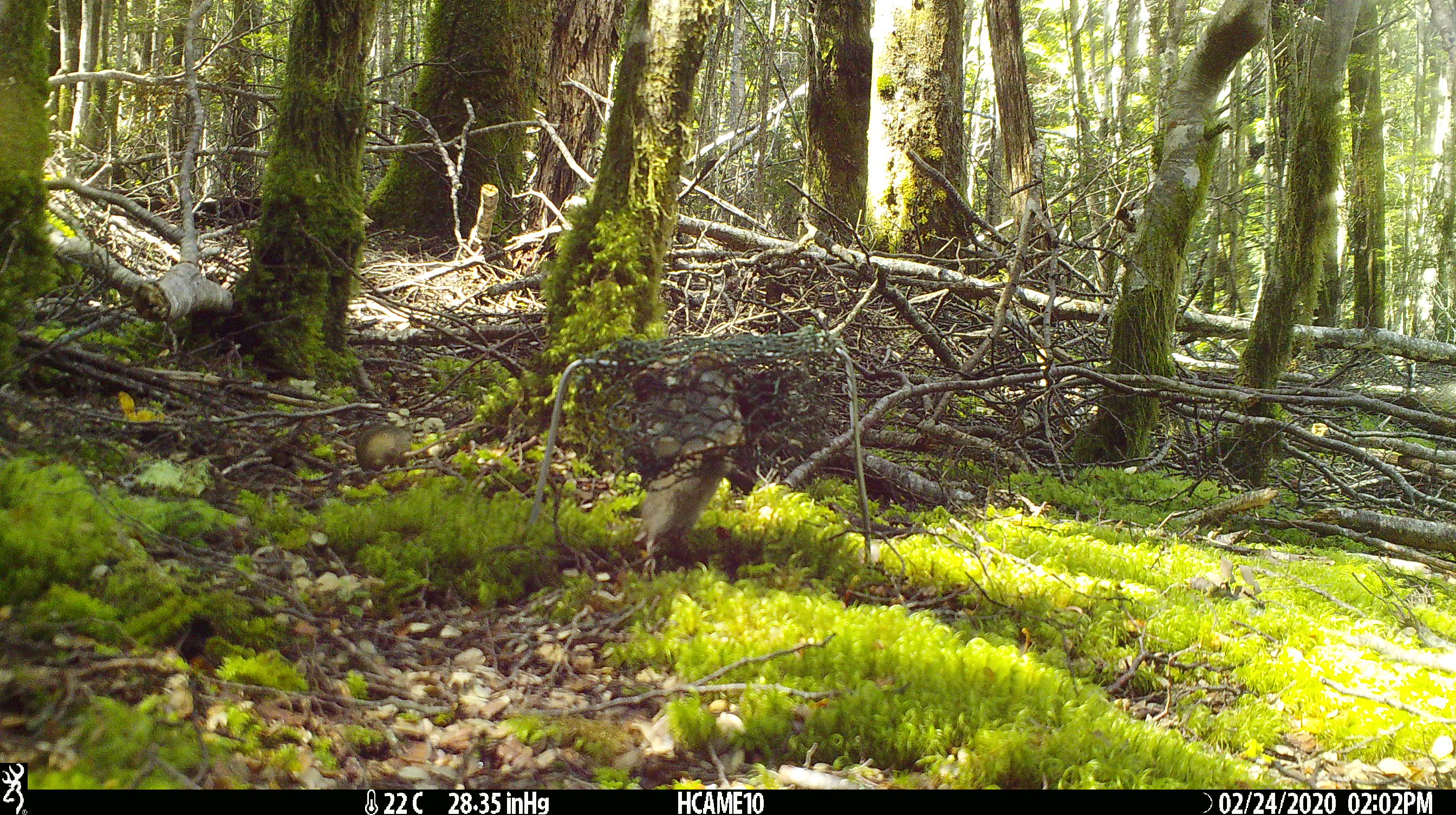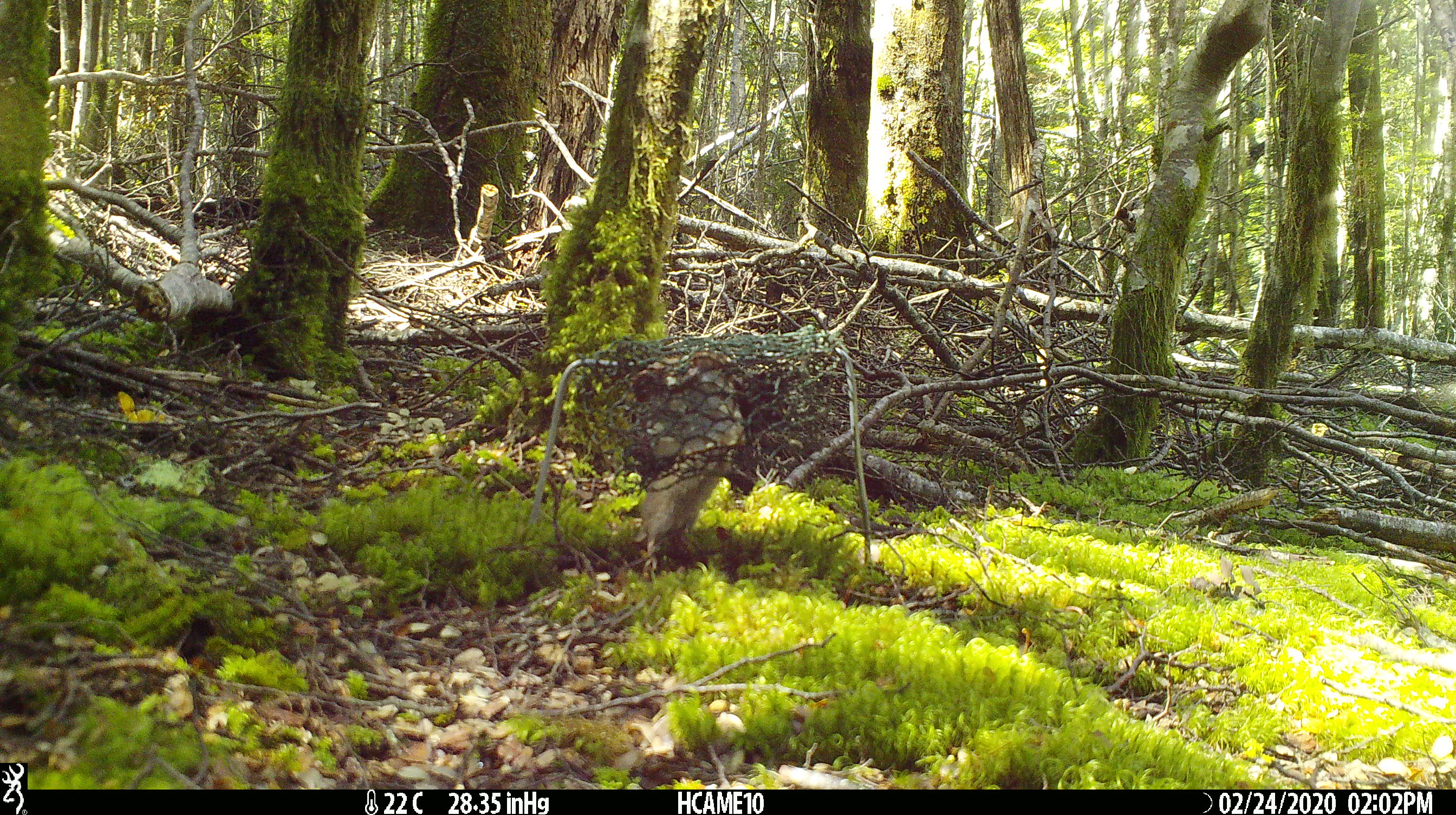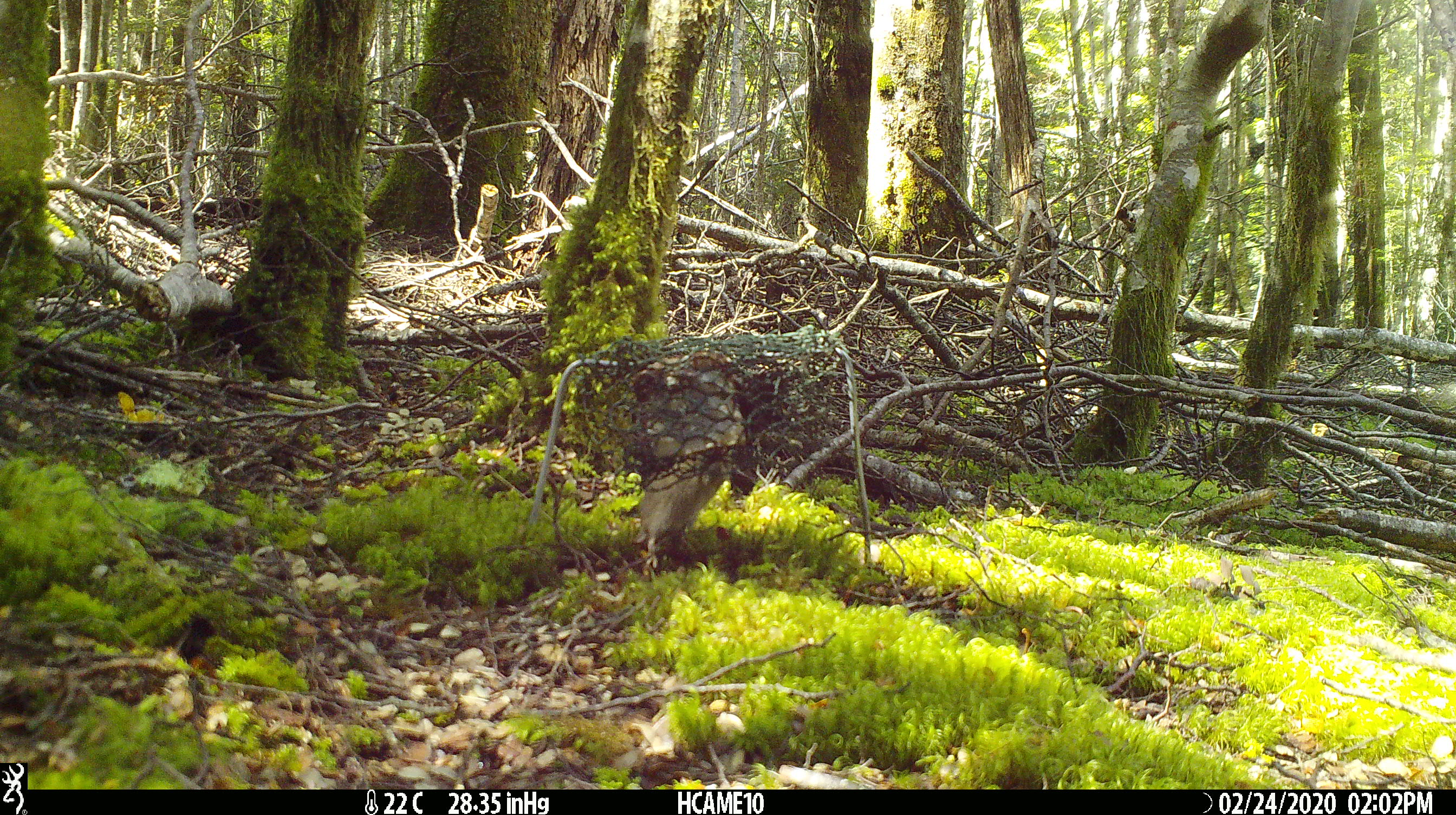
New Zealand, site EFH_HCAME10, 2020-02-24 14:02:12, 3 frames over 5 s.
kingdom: Animalia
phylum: Chordata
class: Mammalia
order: Rodentia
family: Muridae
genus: Mus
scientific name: Mus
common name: mouse